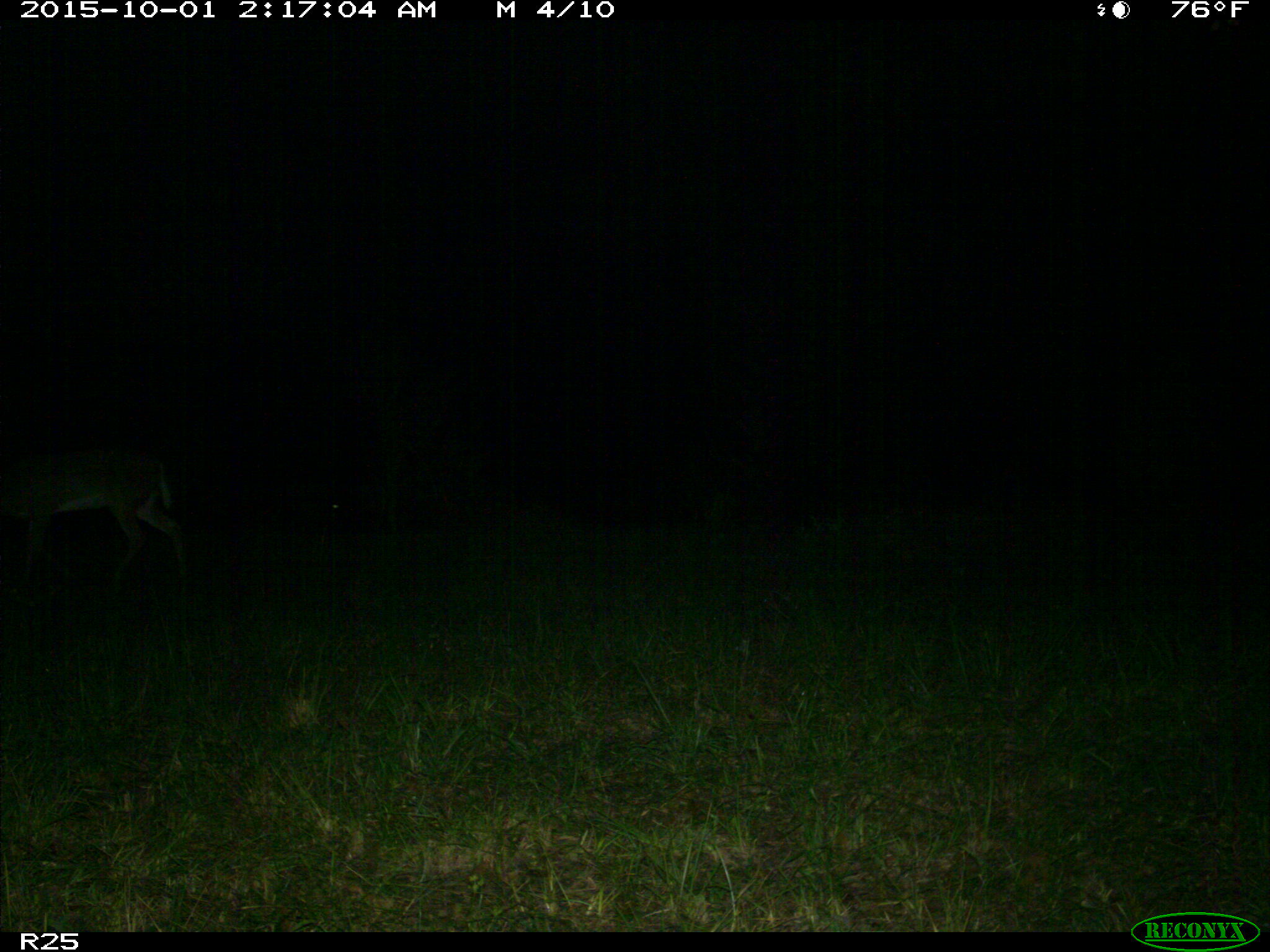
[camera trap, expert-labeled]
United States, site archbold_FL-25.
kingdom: Animalia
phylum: Chordata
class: Mammalia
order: Artiodactyla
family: Cervidae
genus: Odocoileus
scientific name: Odocoileus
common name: deer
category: unidentified deer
Unidentified deer (deer) (Odocoileus).